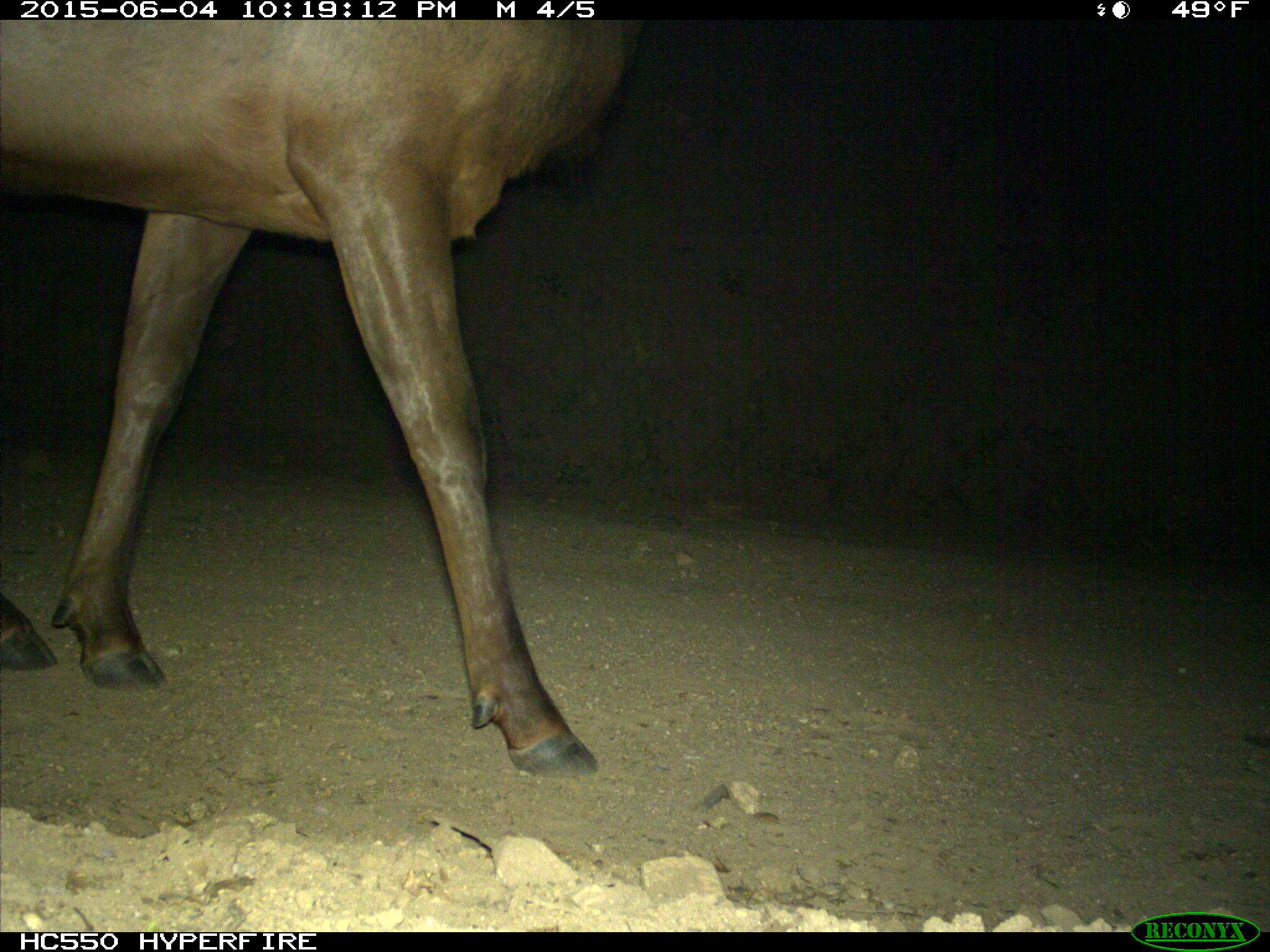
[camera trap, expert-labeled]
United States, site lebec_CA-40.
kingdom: Animalia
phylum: Chordata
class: Mammalia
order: Artiodactyla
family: Cervidae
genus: Cervus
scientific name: Cervus canadensis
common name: elk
Cervus canadensis (elk).